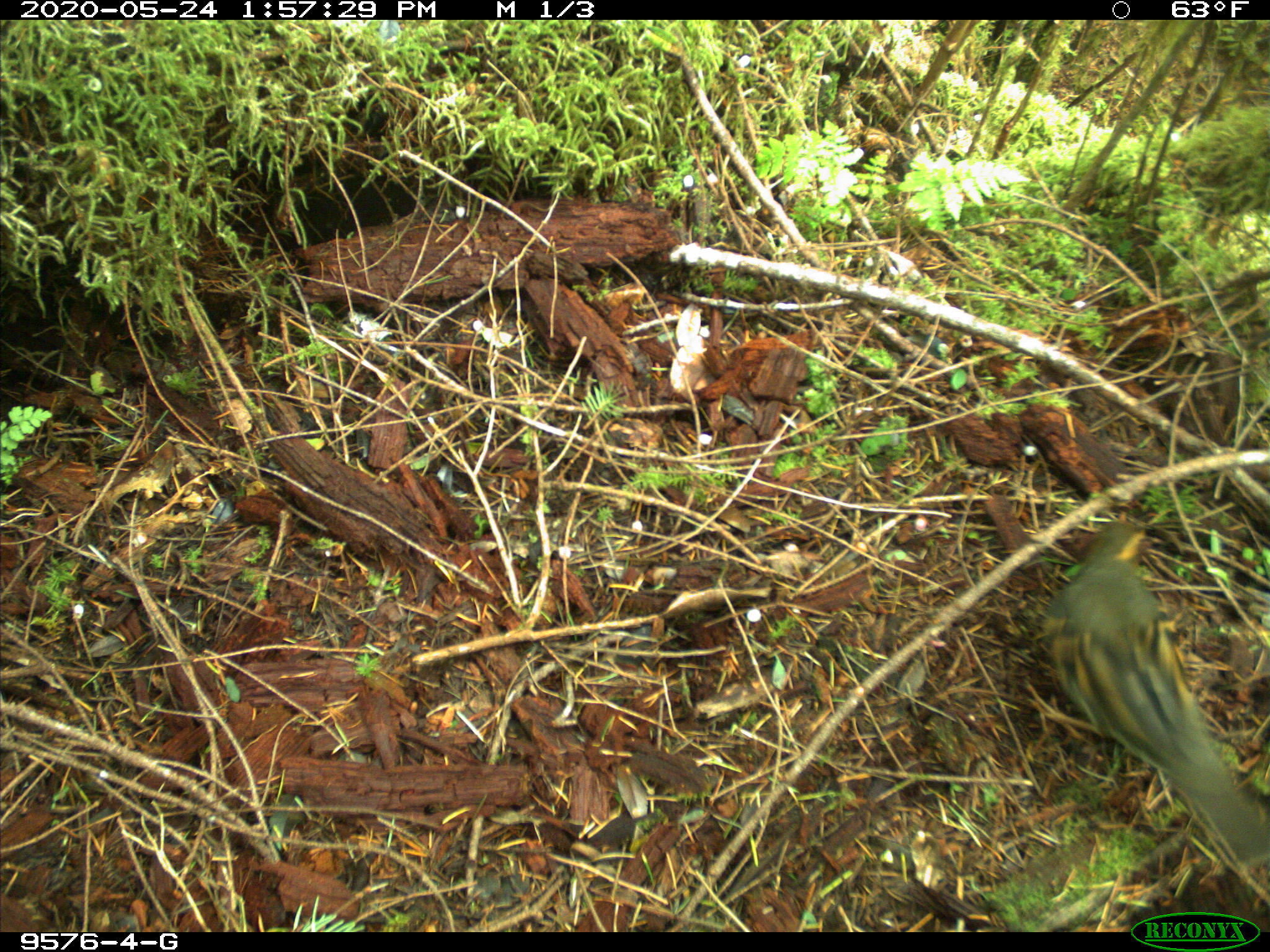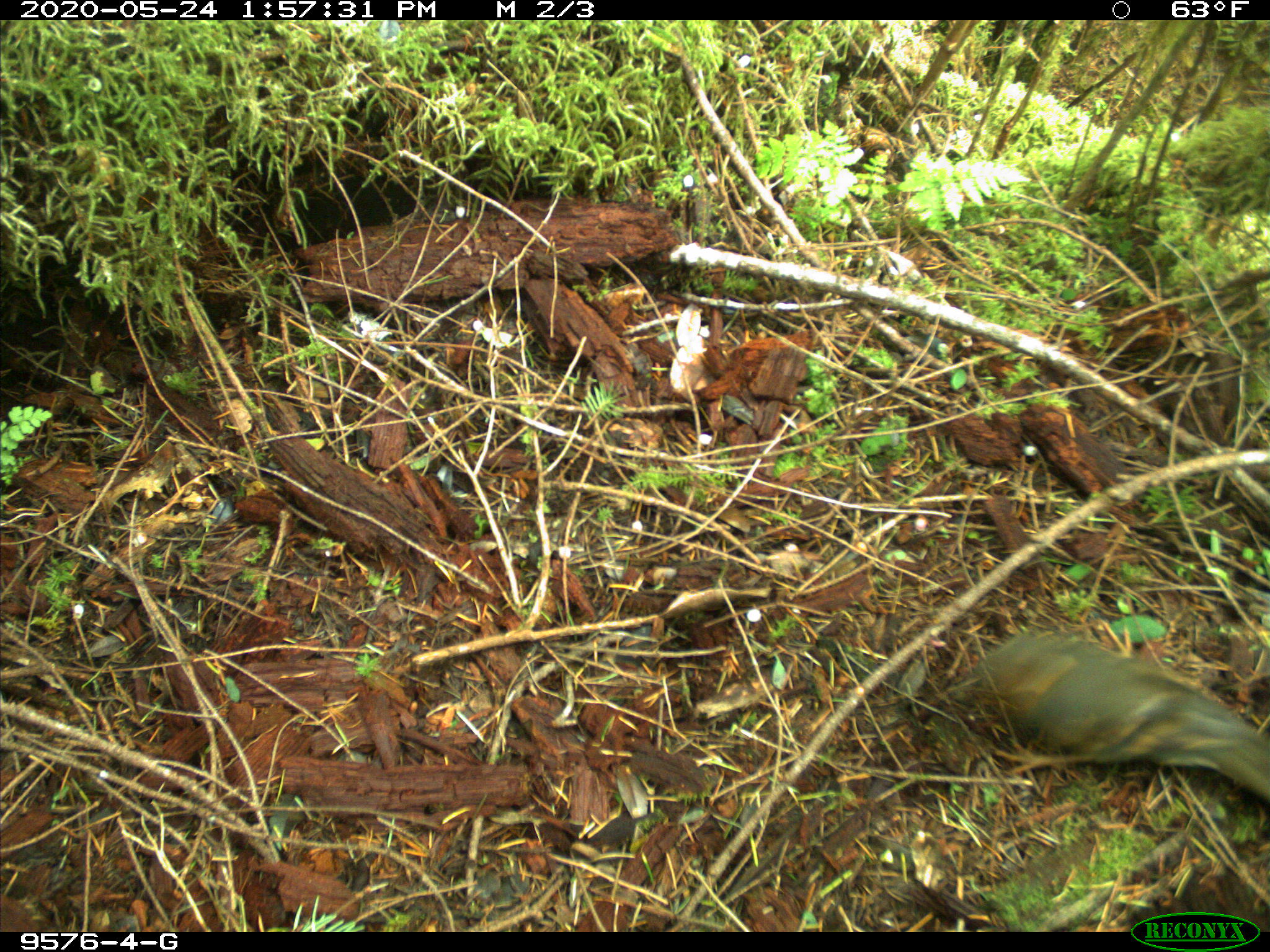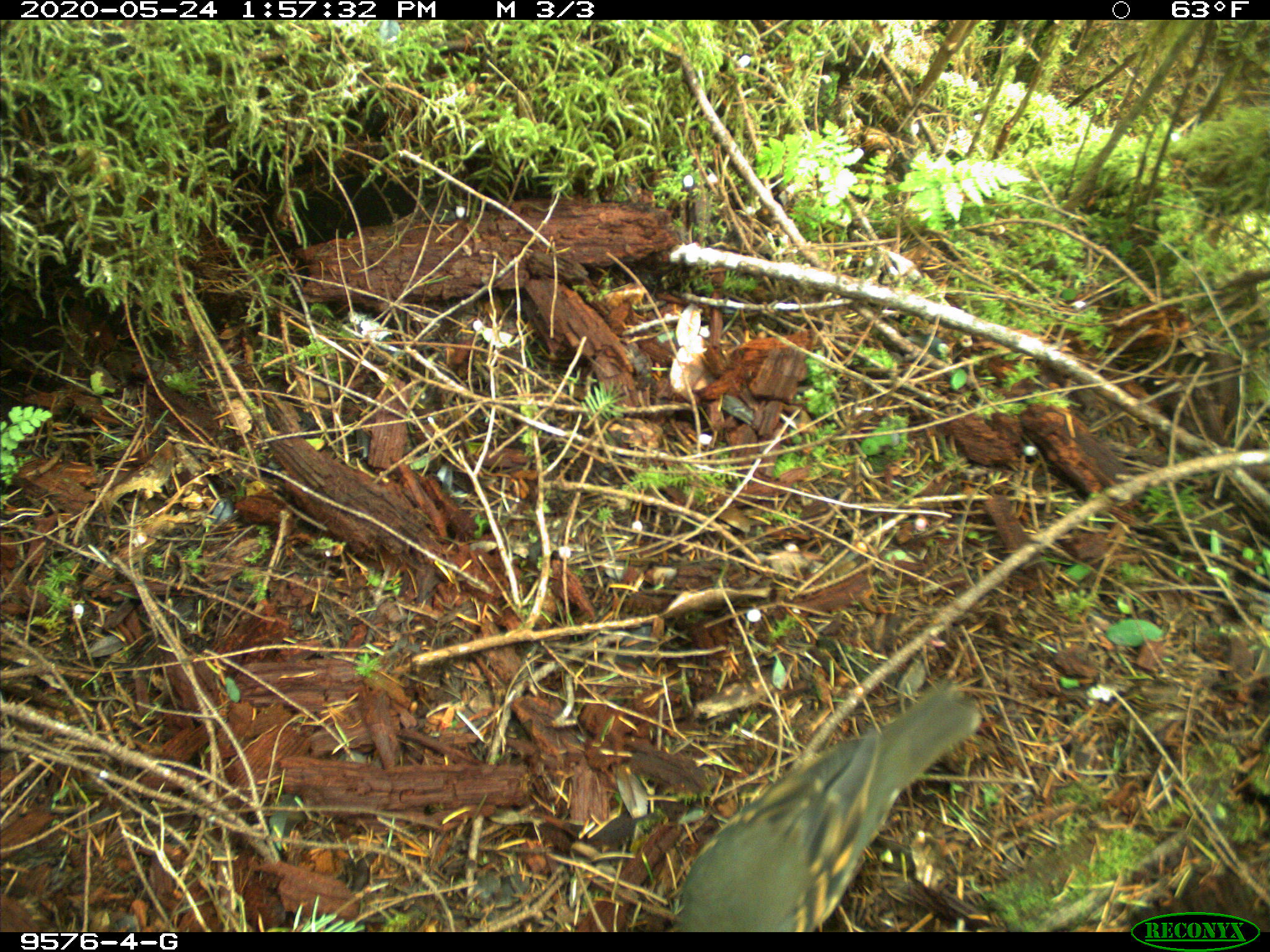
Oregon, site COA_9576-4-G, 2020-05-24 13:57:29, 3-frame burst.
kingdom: Animalia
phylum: Chordata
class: Aves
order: Passeriformes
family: Turdidae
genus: Ixoreus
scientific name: Ixoreus naevius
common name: varied thrush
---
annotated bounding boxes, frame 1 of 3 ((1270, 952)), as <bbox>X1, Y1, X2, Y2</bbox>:
varied thrush: <bbox>1029, 504, 1259, 879</bbox>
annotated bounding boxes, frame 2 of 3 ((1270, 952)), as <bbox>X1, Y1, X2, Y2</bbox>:
varied thrush: <bbox>952, 626, 1259, 802</bbox>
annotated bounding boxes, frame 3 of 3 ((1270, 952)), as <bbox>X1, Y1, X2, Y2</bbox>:
varied thrush: <bbox>669, 680, 975, 924</bbox>